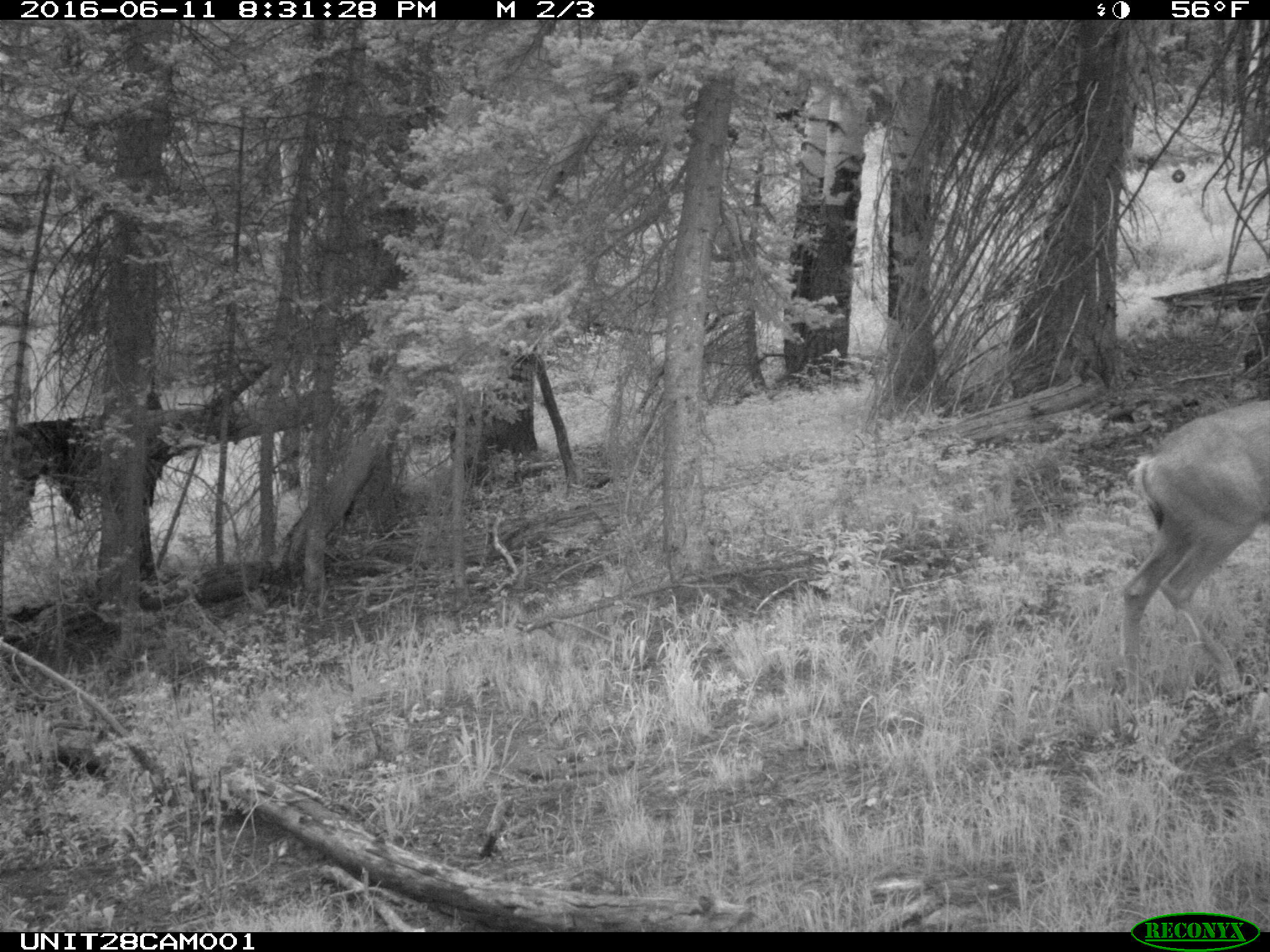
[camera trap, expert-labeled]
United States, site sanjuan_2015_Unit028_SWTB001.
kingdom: Animalia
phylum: Chordata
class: Mammalia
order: Artiodactyla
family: Cervidae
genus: Odocoileus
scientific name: Odocoileus hemionus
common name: mule deer